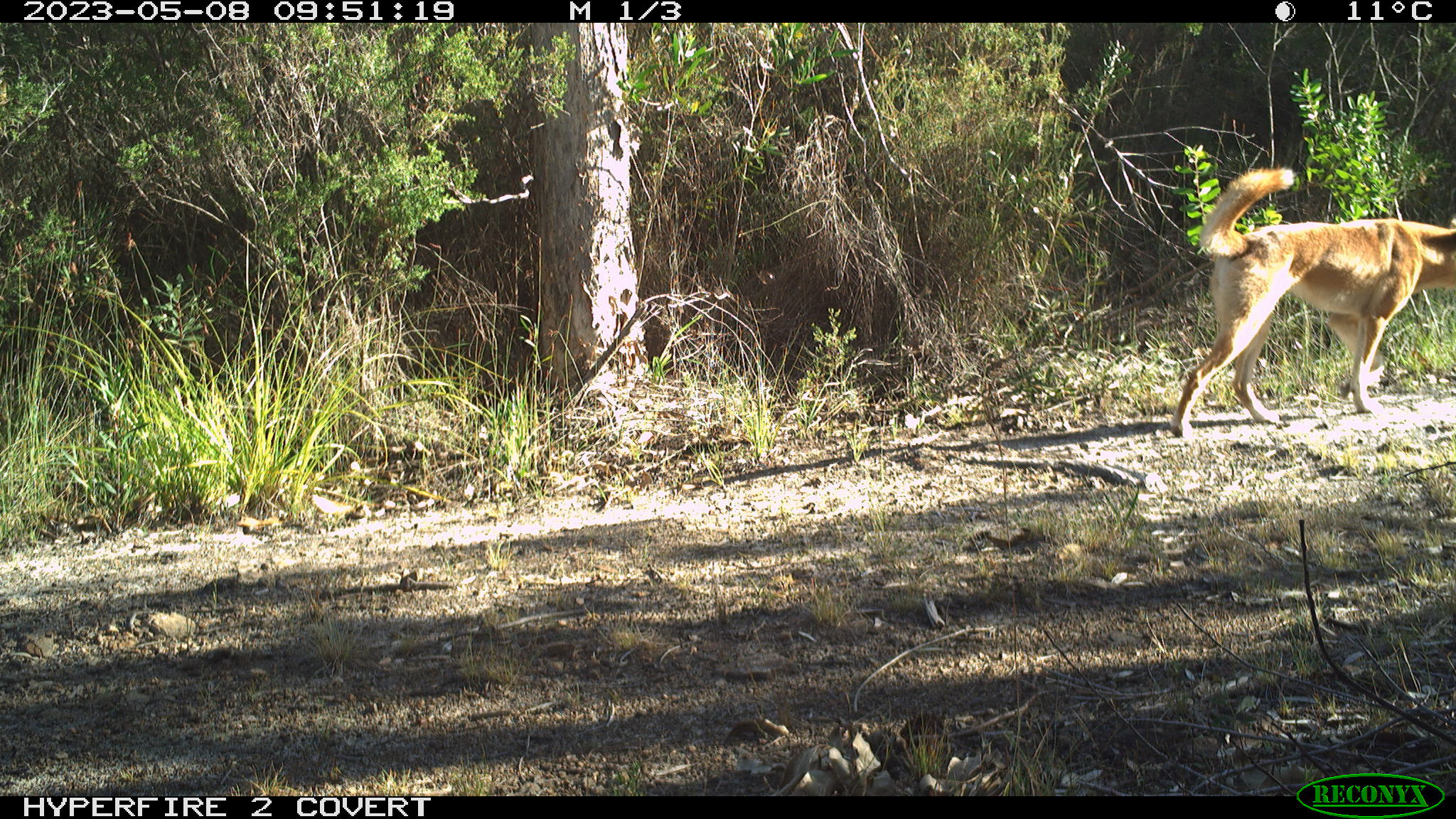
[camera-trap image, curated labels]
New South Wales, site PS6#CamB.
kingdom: Animalia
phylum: Chordata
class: Mammalia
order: Carnivora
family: Canidae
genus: Canis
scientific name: Canis familiaris dingo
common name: dingo